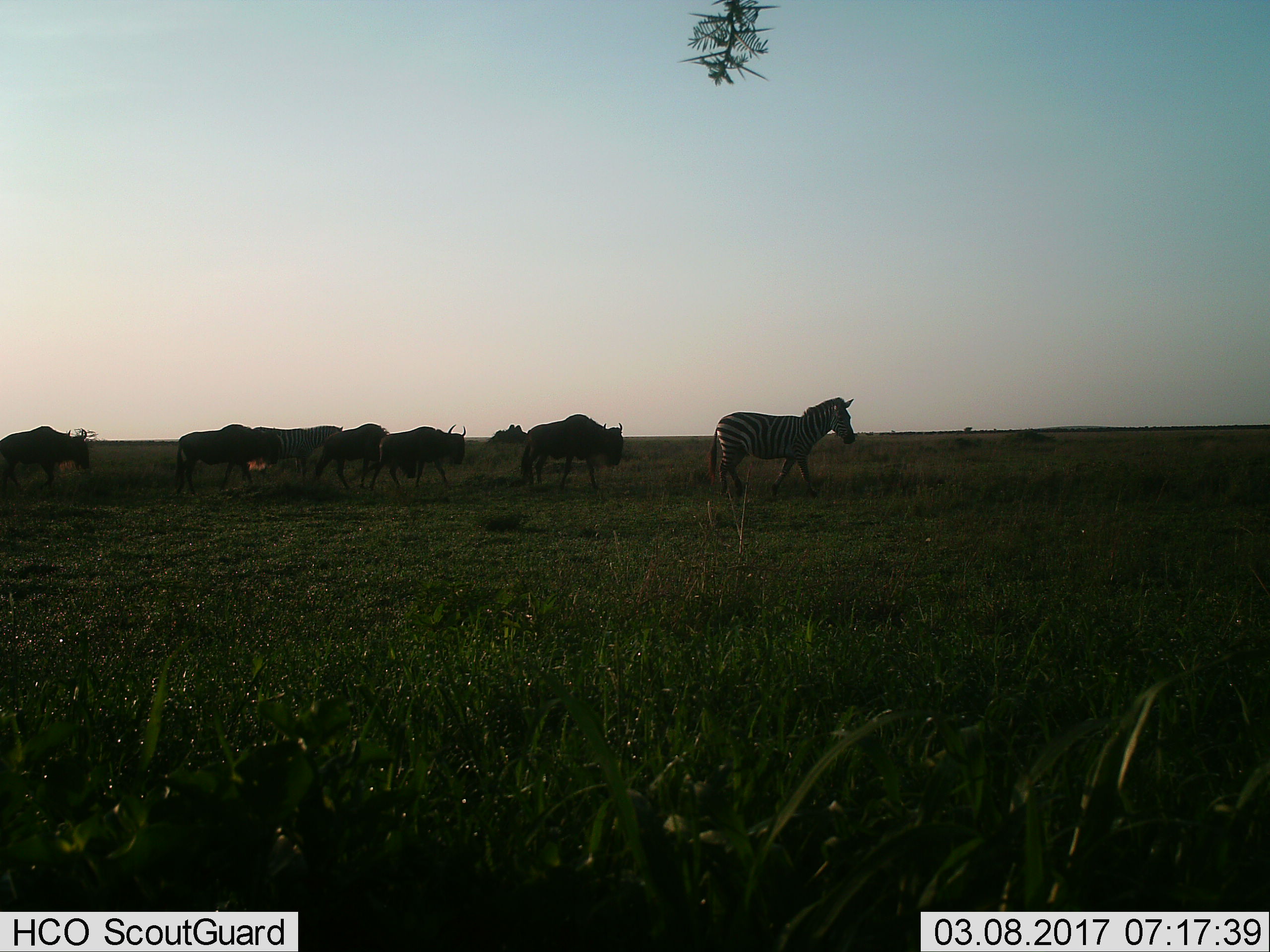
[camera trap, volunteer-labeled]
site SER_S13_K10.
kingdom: Animalia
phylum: Chordata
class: Mammalia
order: Perissodactyla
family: Equidae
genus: Equus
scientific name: Equus quagga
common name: plains zebra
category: zebraplains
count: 2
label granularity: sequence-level